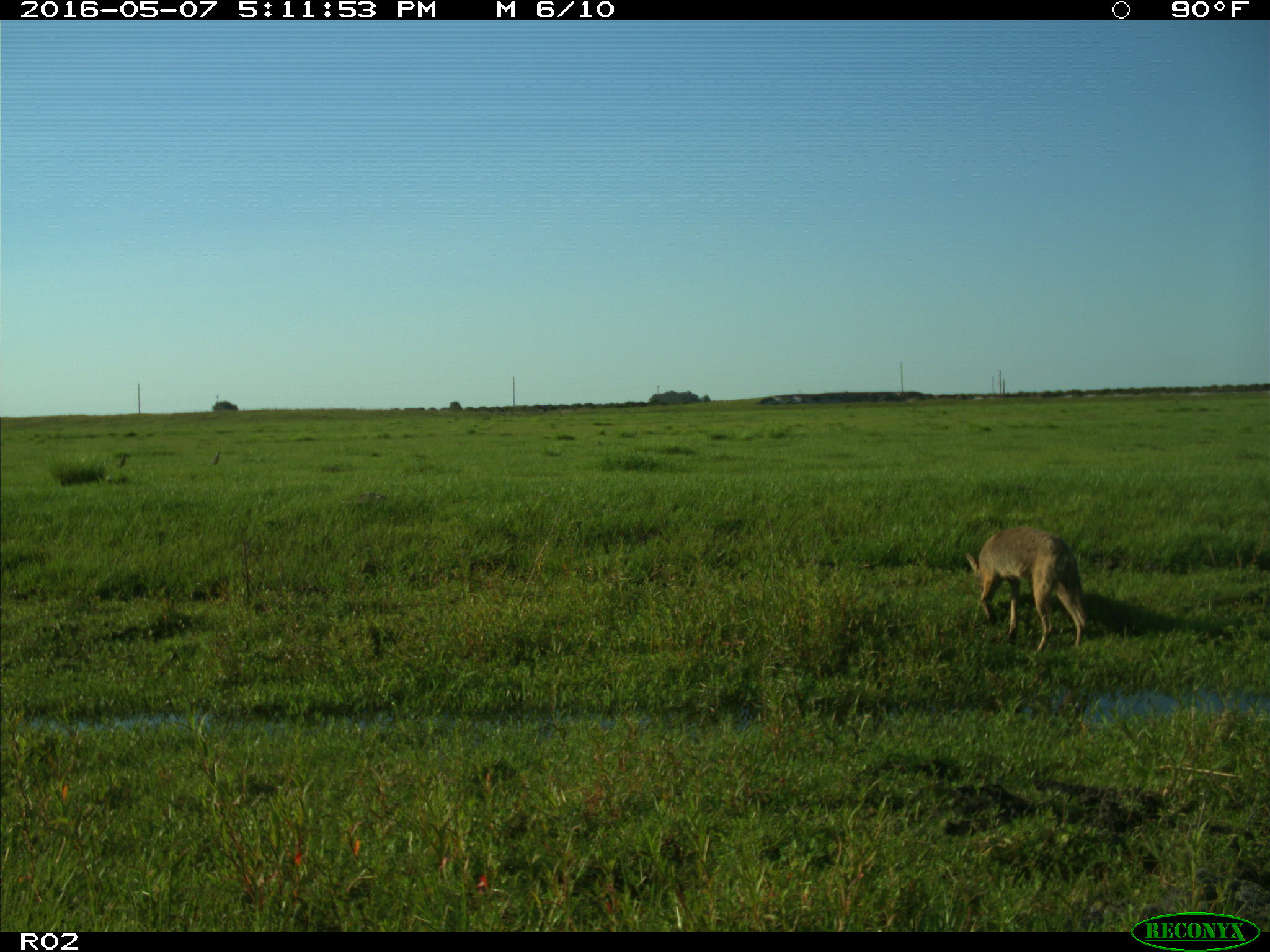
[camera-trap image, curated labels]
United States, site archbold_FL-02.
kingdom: Animalia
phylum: Chordata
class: Mammalia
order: Carnivora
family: Canidae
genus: Canis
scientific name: Canis latrans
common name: coyote